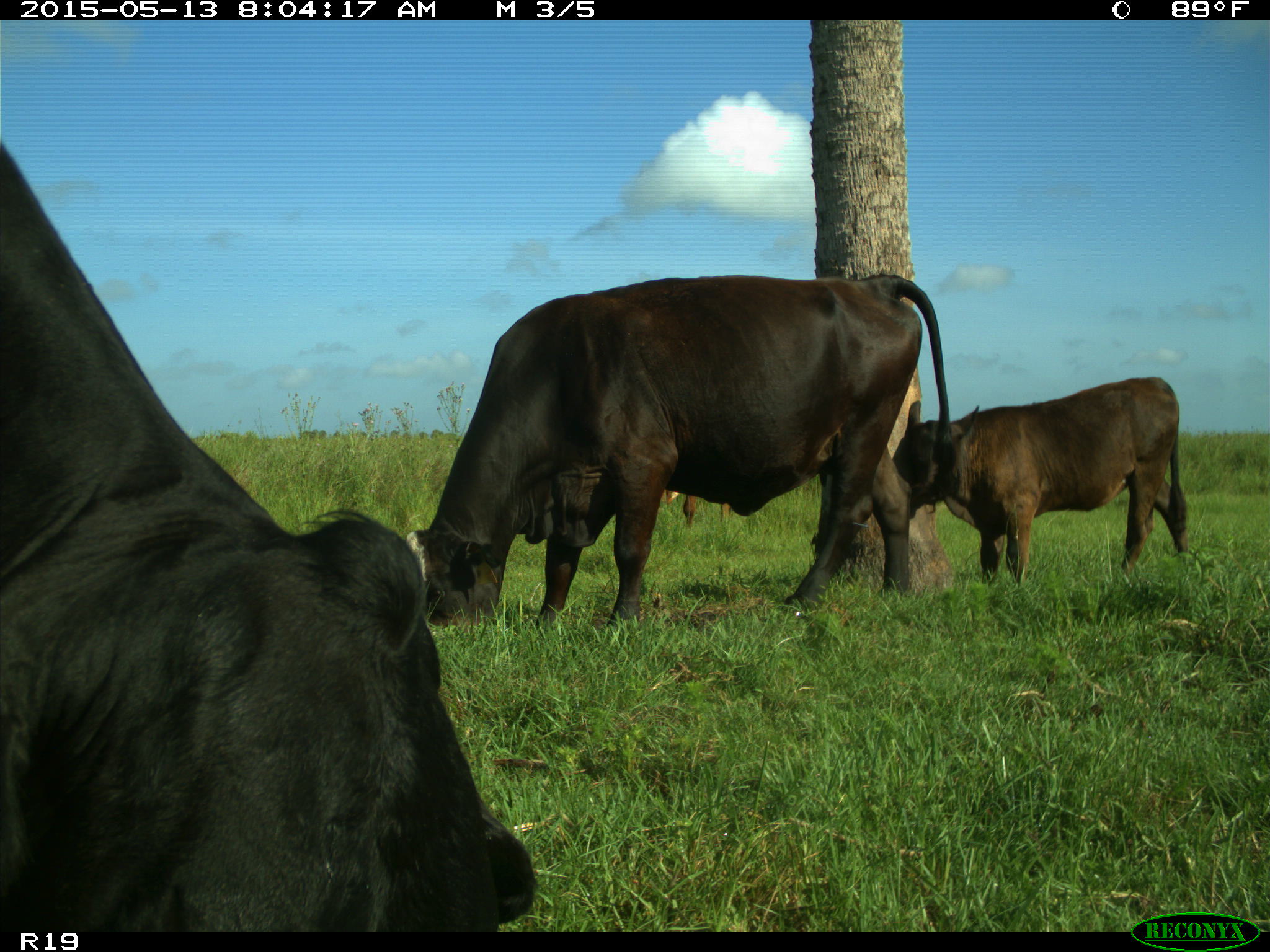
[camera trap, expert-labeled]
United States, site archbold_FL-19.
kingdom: Animalia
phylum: Chordata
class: Mammalia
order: Artiodactyla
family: Bovidae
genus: Bos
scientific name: Bos taurus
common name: domestic cow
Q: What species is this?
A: Bos taurus (domestic cow).